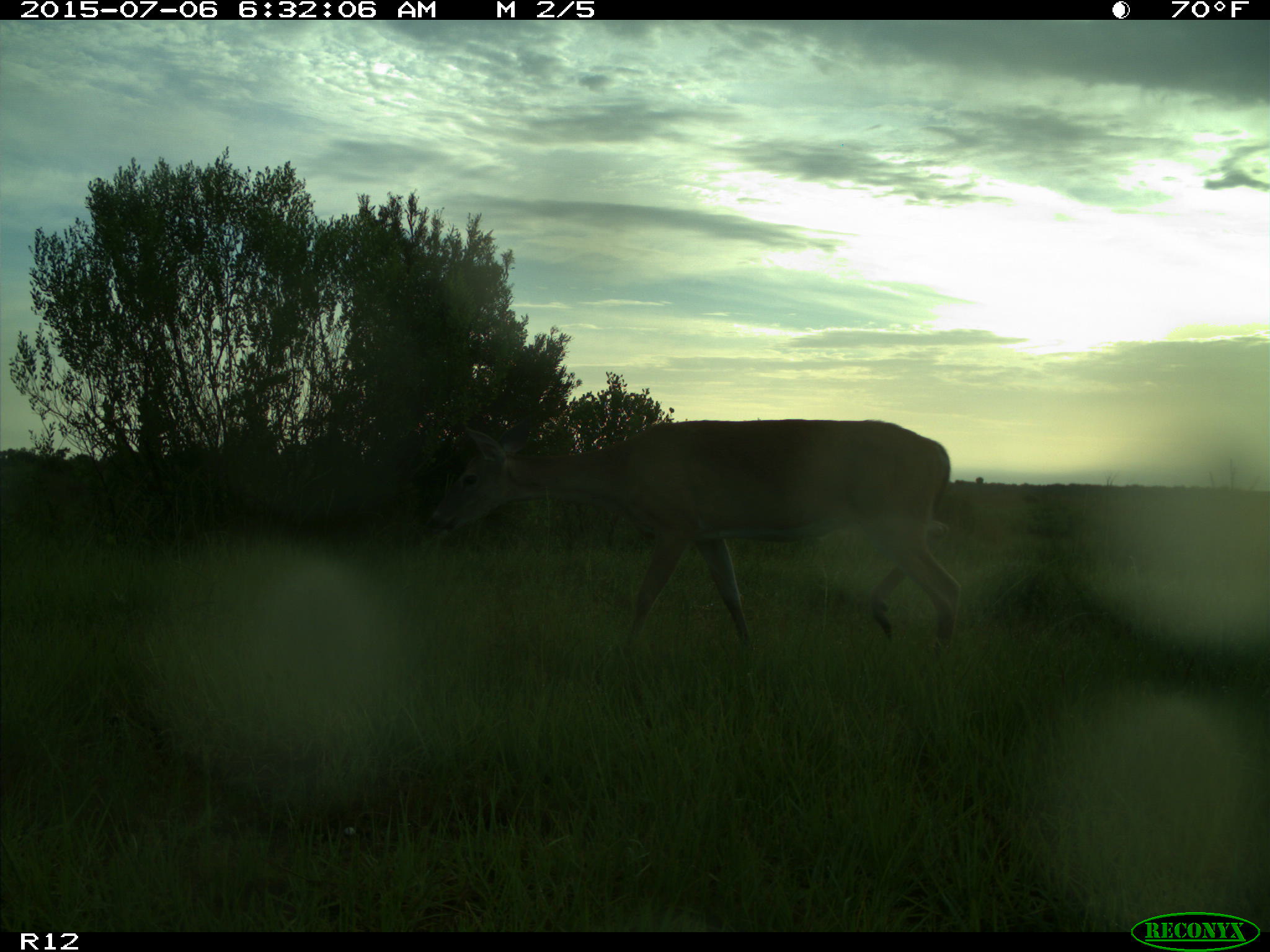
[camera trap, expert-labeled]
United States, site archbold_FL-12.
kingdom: Animalia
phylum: Chordata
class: Mammalia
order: Artiodactyla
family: Cervidae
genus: Odocoileus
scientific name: Odocoileus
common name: deer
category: unidentified deer